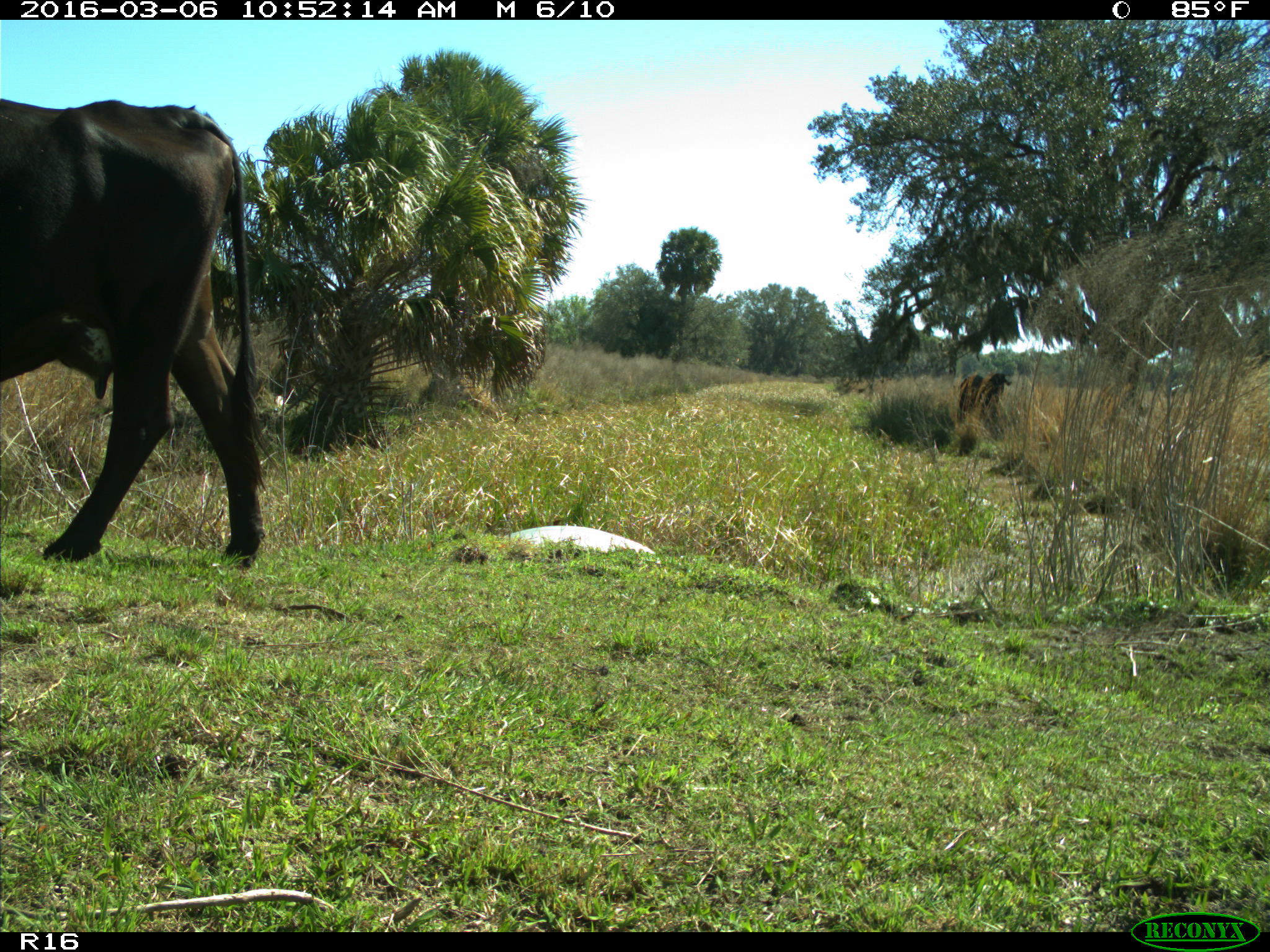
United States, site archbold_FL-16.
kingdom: Animalia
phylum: Chordata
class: Mammalia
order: Artiodactyla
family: Bovidae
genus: Bos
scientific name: Bos taurus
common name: domestic cow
Bos taurus (domestic cow).